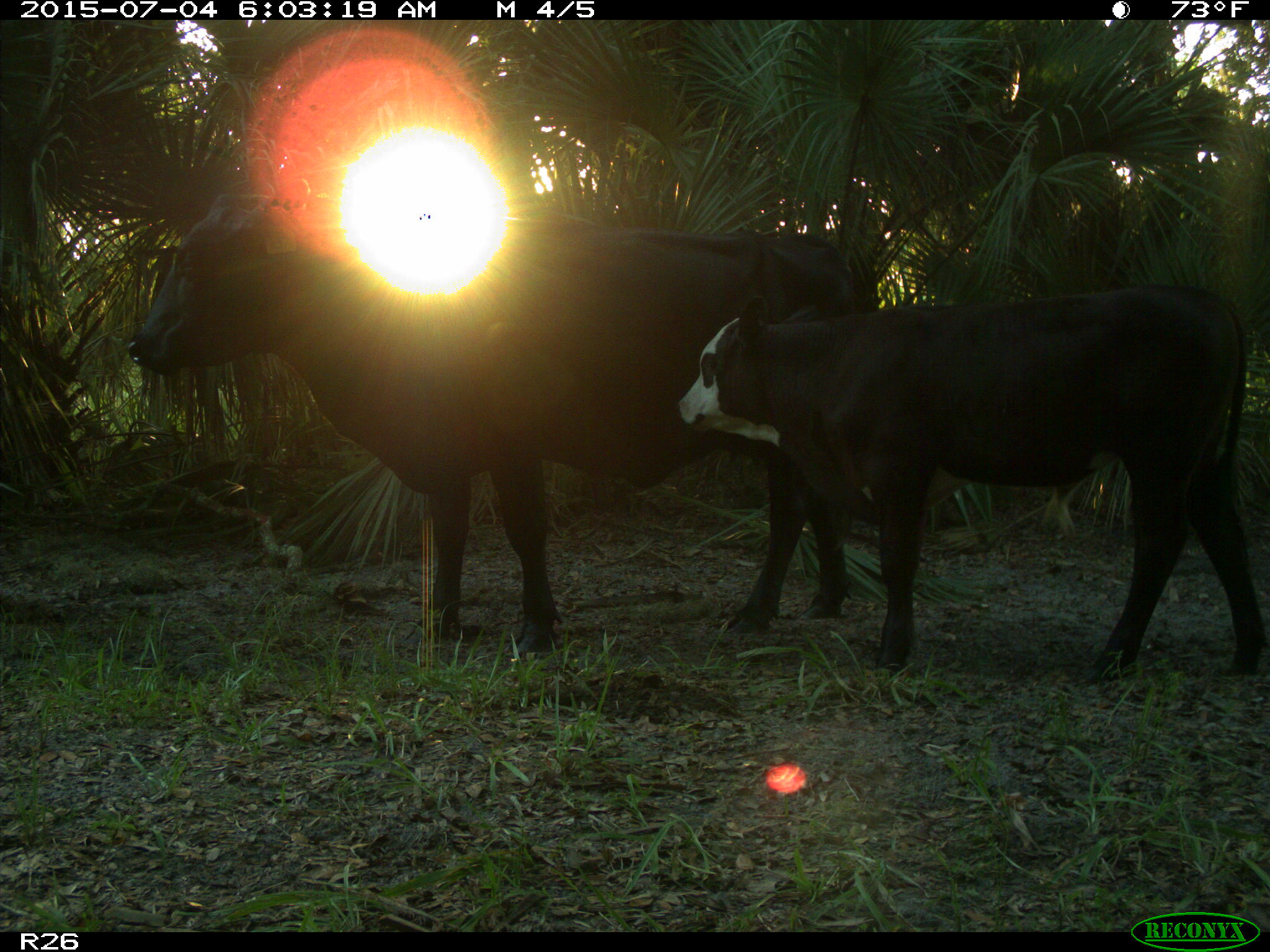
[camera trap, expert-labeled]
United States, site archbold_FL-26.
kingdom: Animalia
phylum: Chordata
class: Mammalia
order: Artiodactyla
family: Bovidae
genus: Bos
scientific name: Bos taurus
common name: domestic cow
Bos taurus (domestic cow).